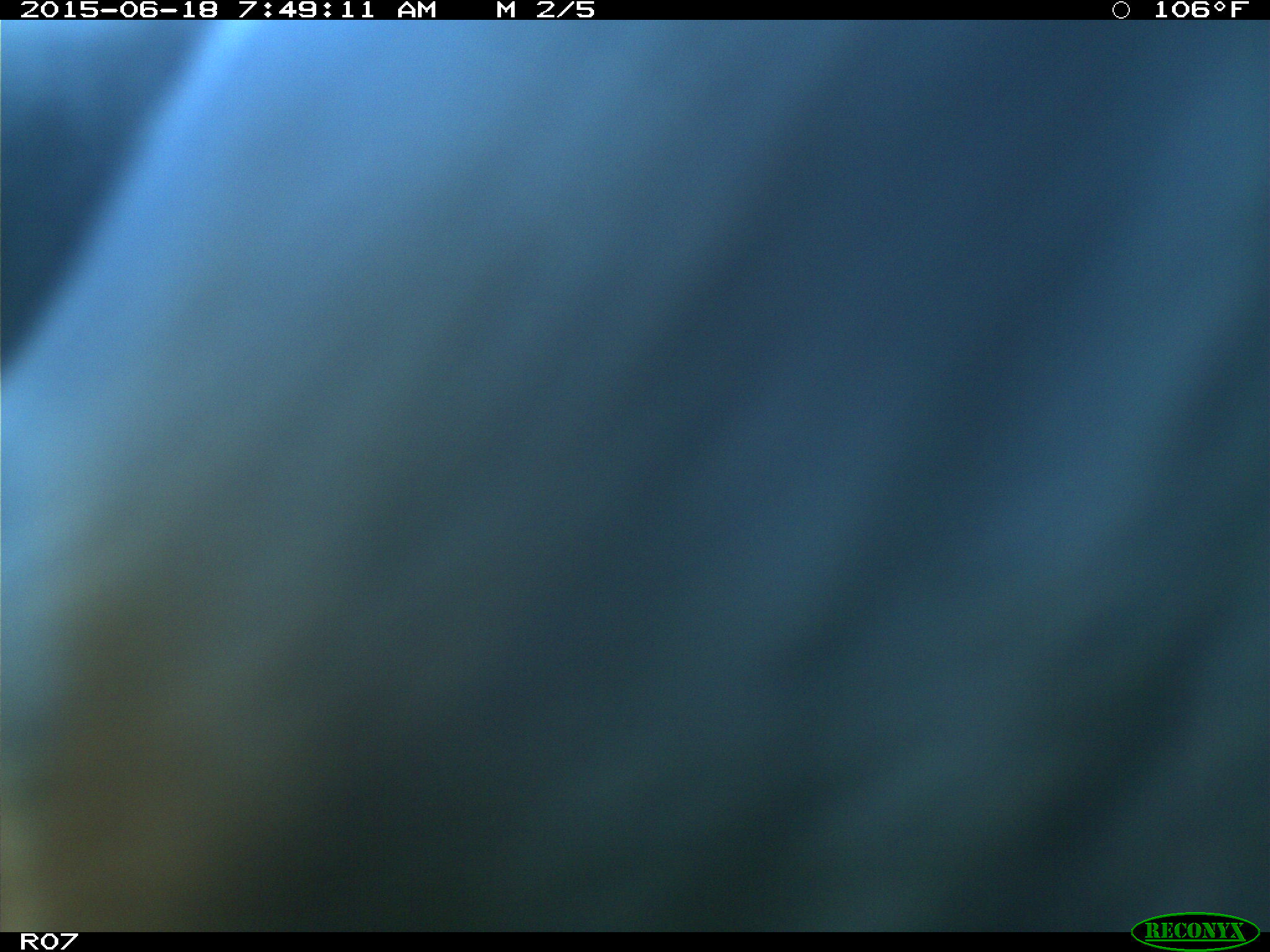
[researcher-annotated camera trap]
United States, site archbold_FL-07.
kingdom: Animalia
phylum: Chordata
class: Mammalia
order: Artiodactyla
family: Bovidae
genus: Bos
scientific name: Bos taurus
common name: domestic cow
Bos taurus (domestic cow).